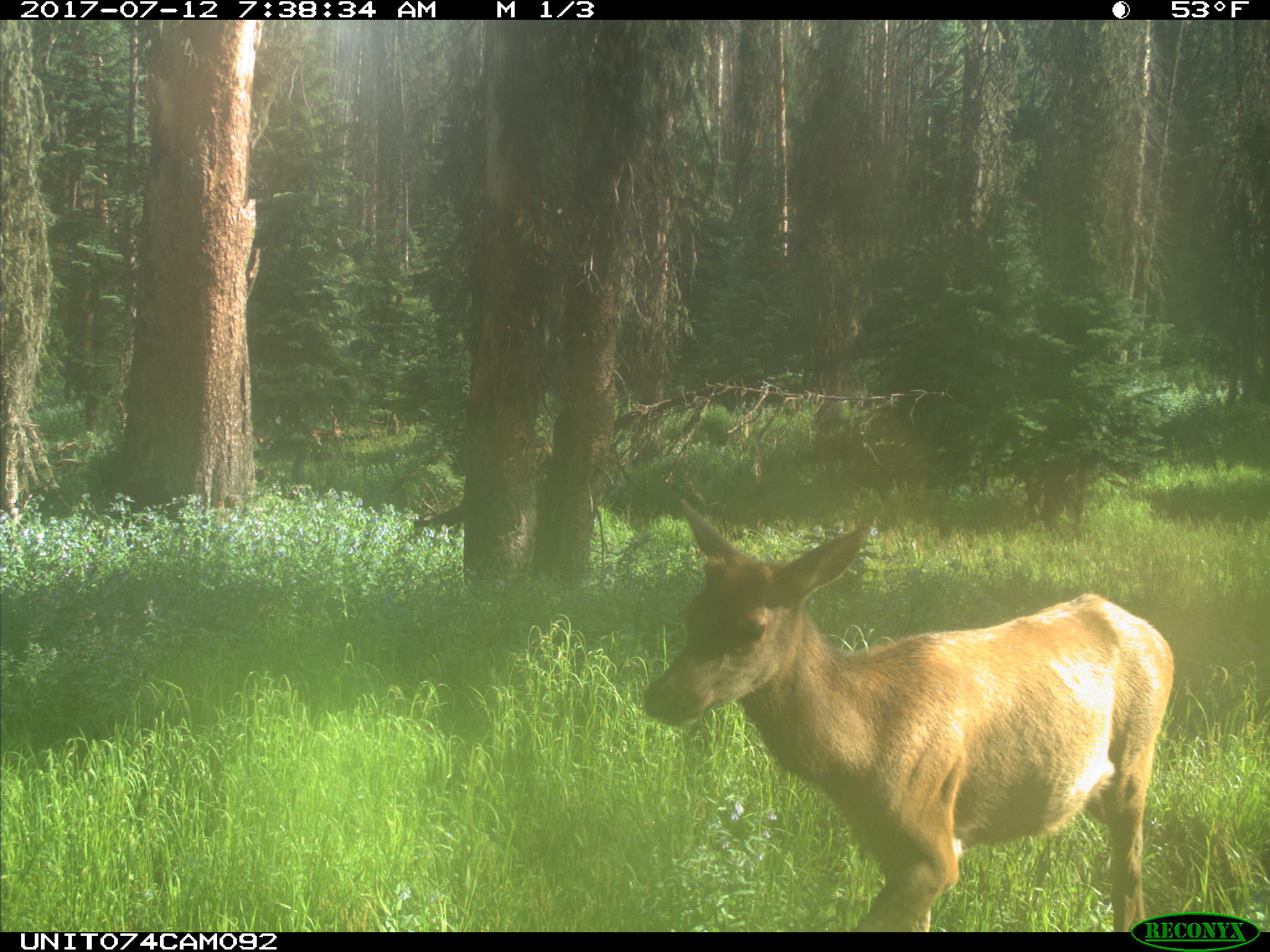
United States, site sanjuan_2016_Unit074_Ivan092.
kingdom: Animalia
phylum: Chordata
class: Mammalia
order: Artiodactyla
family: Cervidae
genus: Cervus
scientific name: Cervus elaphus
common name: red deer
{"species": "Cervus elaphus (red deer)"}